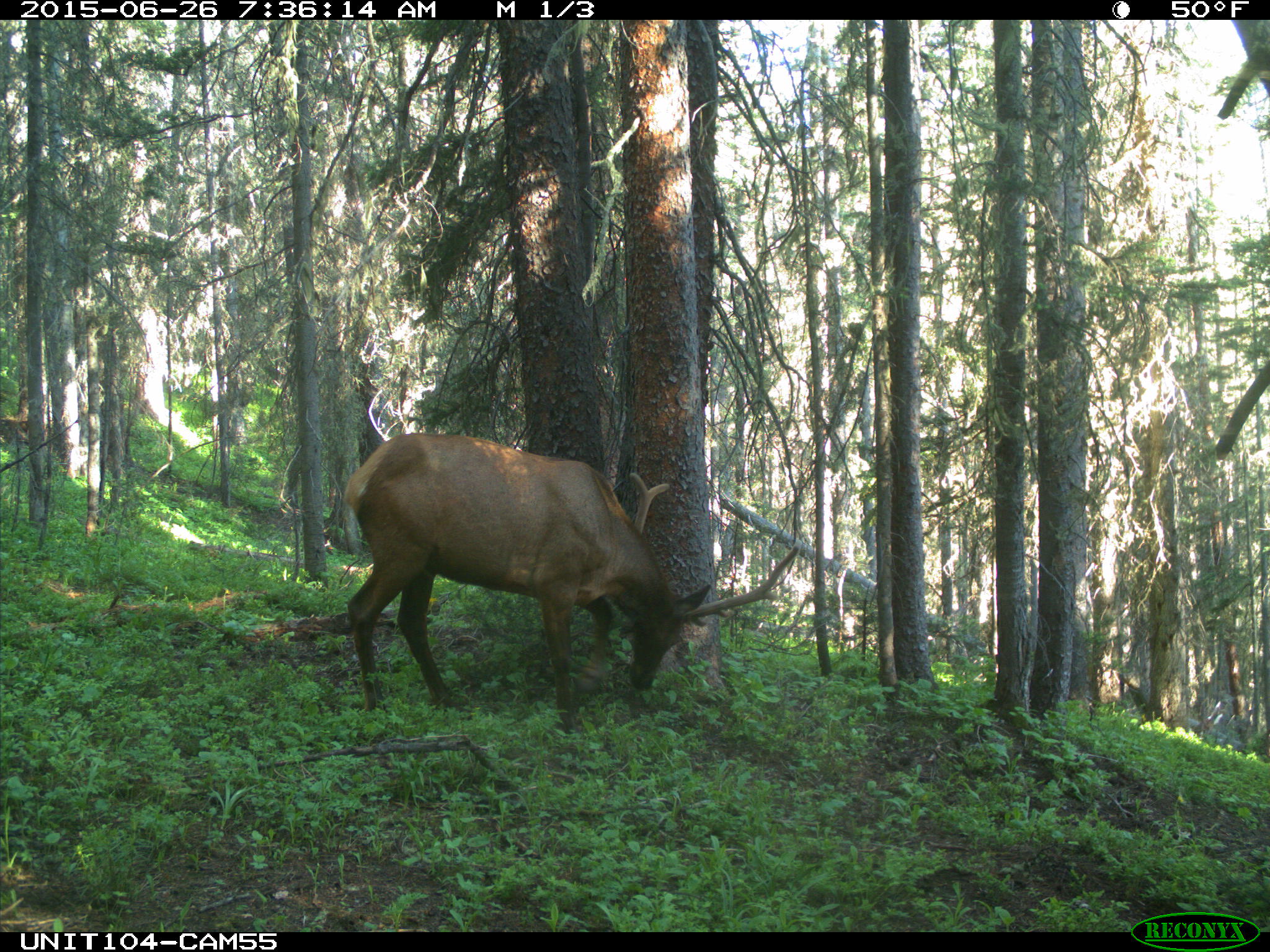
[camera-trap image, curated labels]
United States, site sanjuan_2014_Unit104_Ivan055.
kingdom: Animalia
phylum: Chordata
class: Mammalia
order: Artiodactyla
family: Cervidae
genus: Cervus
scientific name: Cervus elaphus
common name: red deer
Cervus elaphus (red deer).